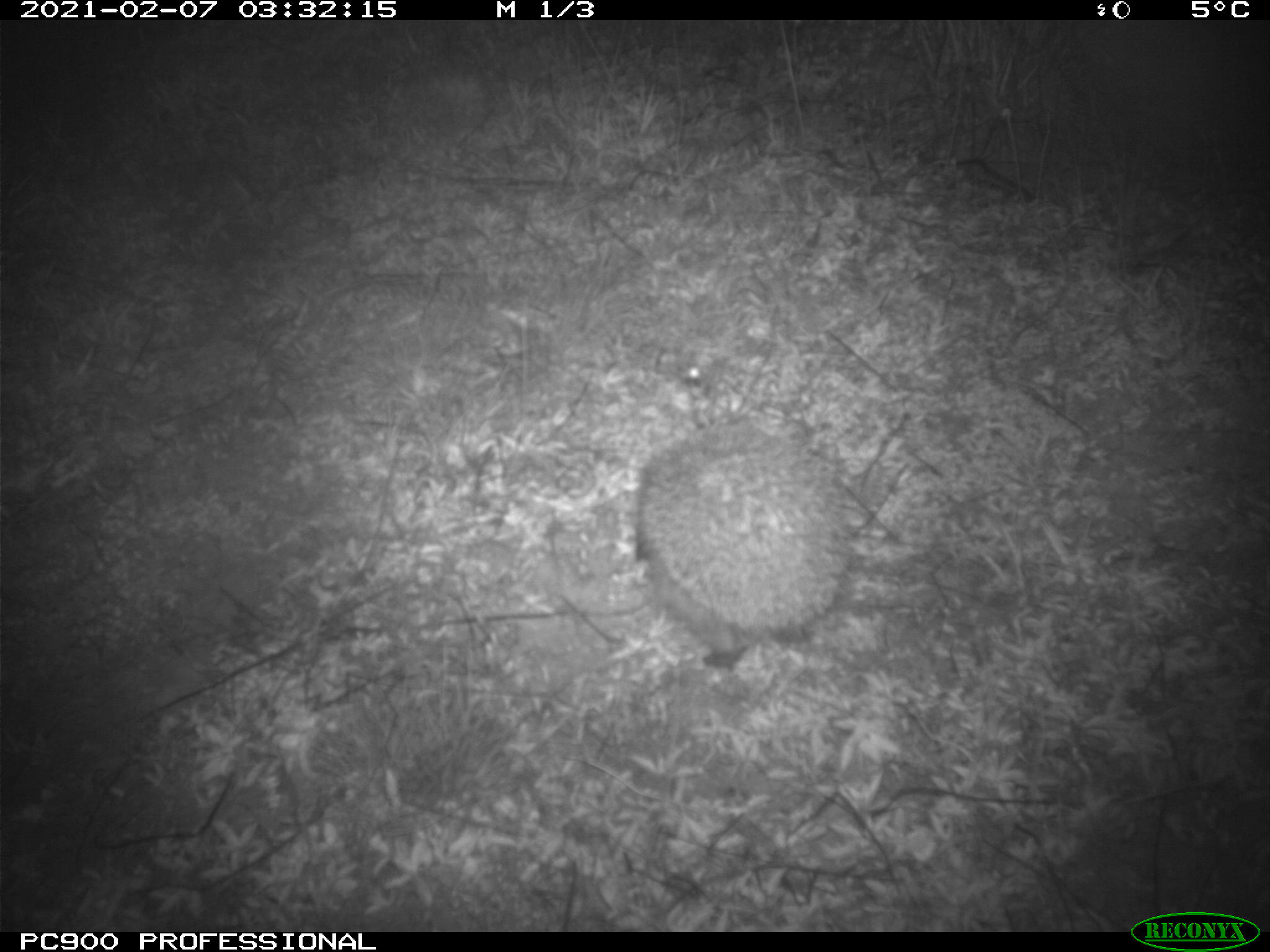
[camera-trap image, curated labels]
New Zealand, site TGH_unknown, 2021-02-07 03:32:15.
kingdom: Animalia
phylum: Chordata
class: Mammalia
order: Eulipotyphla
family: Erinaceidae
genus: Erinaceus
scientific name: Erinaceus europaeus europaeus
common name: european hedgehog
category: hedgehog